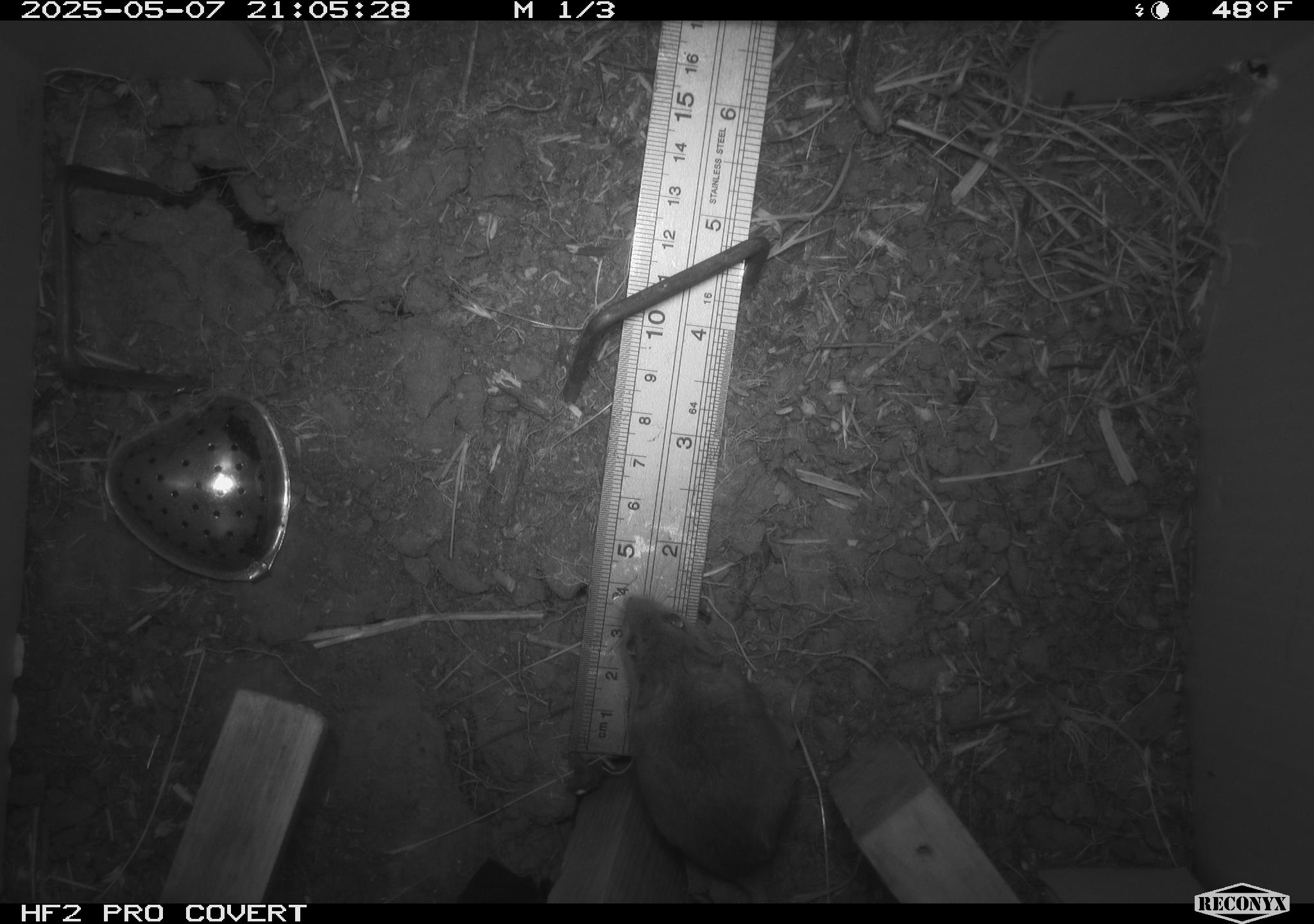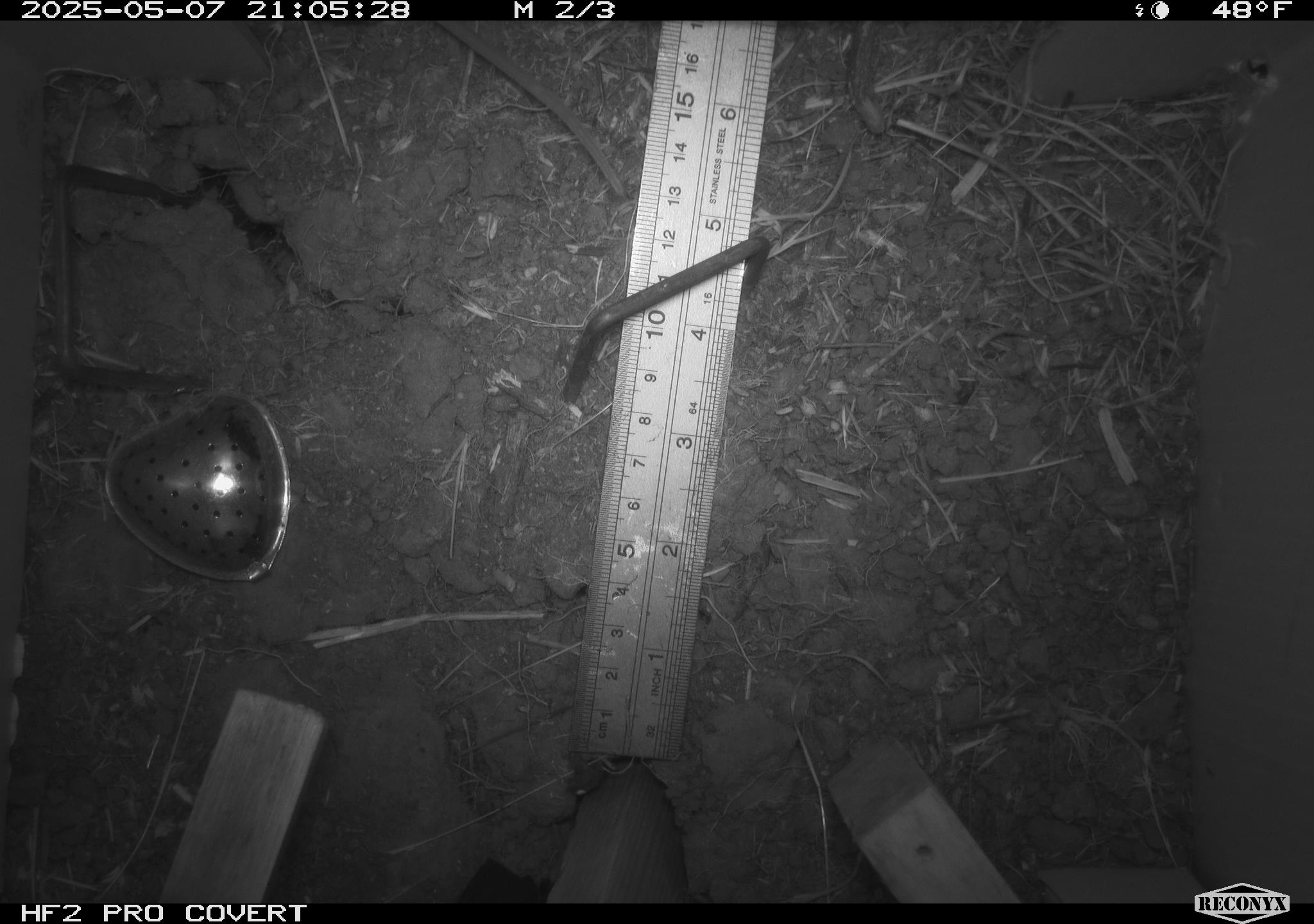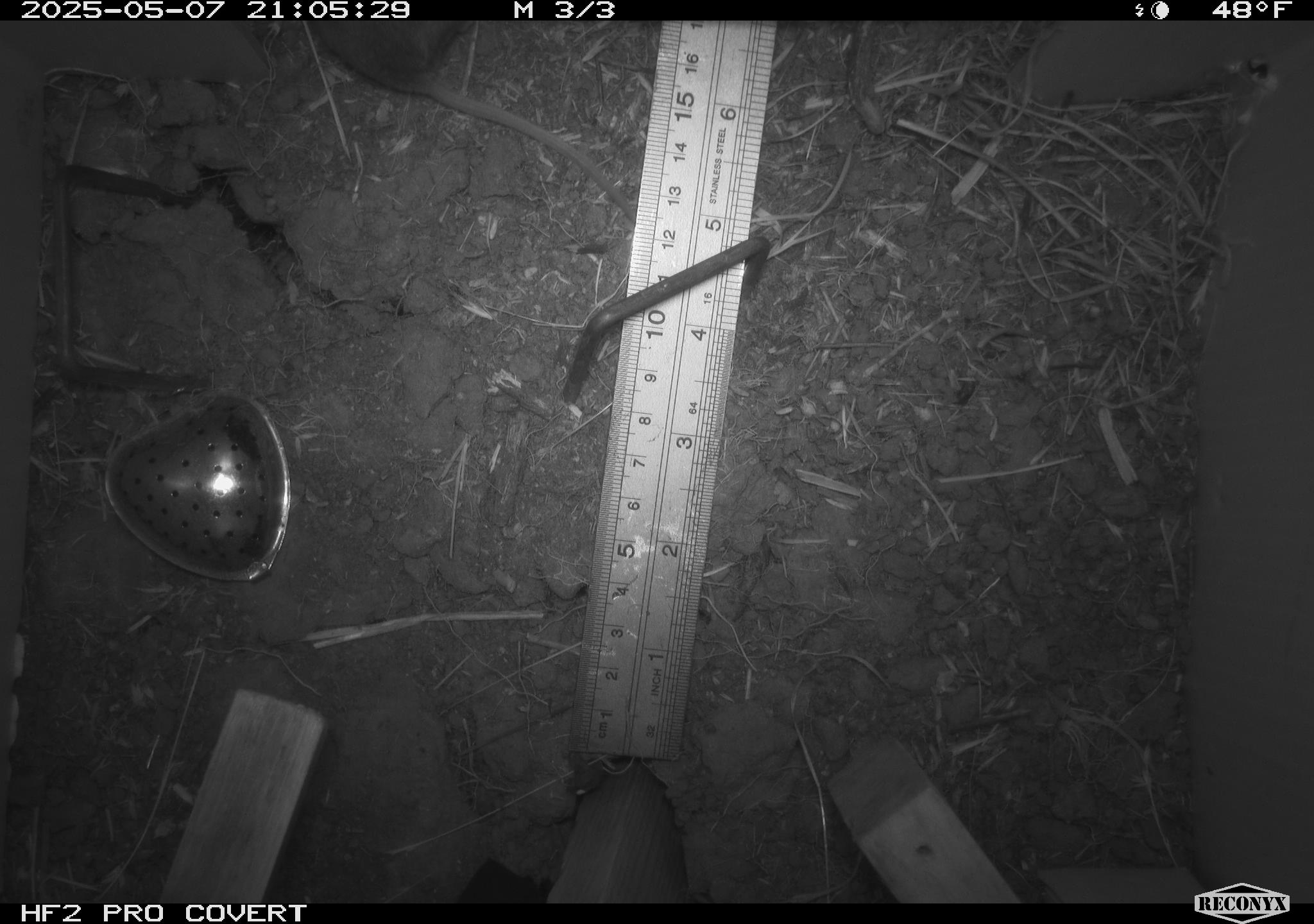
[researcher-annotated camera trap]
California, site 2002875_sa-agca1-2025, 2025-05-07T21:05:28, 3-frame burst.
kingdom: Animalia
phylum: Chordata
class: Mammalia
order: Rodentia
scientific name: Rodentia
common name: mouse species